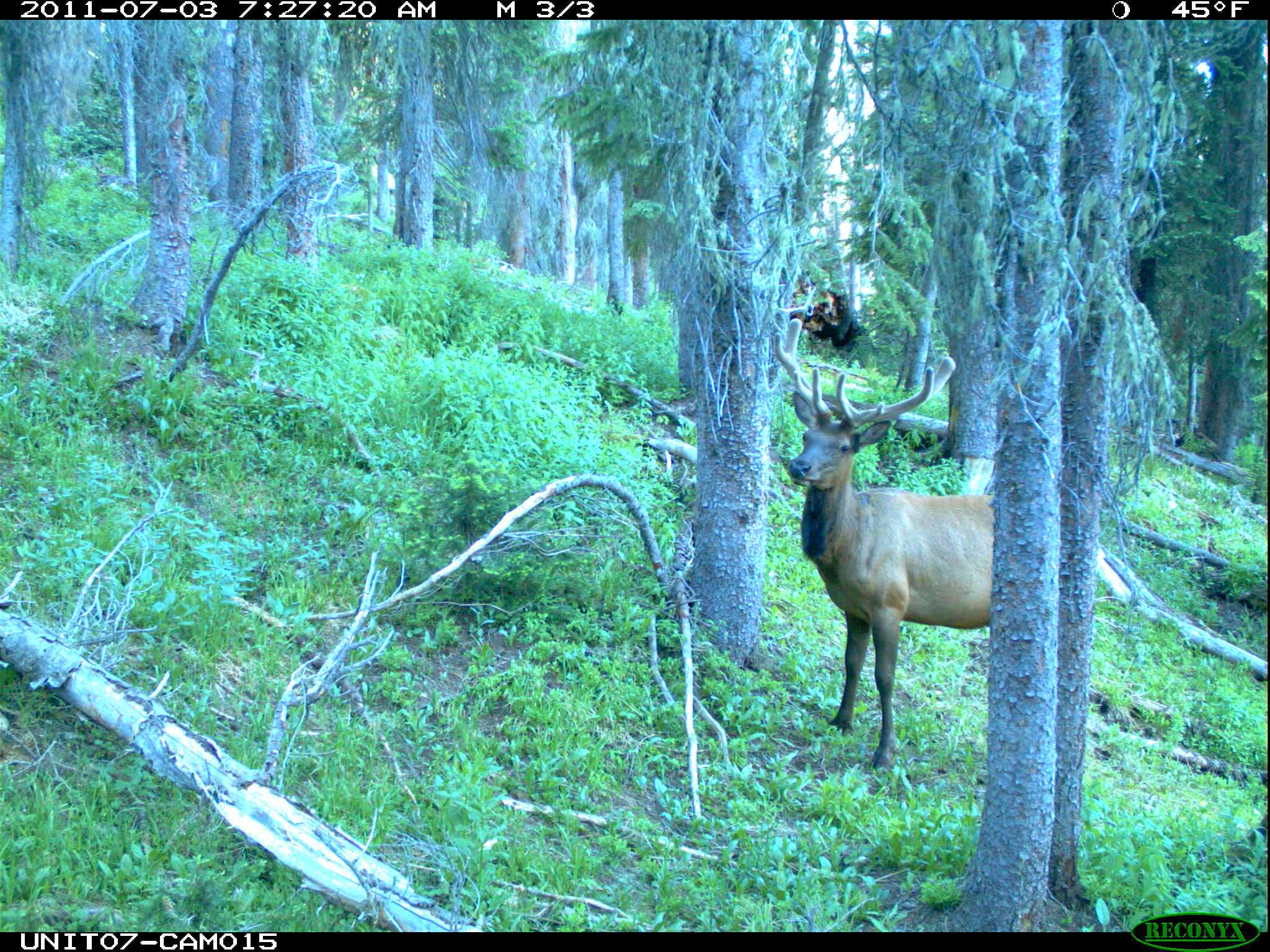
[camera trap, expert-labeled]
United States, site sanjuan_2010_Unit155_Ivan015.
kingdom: Animalia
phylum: Chordata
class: Mammalia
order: Artiodactyla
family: Cervidae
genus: Cervus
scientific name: Cervus elaphus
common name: red deer